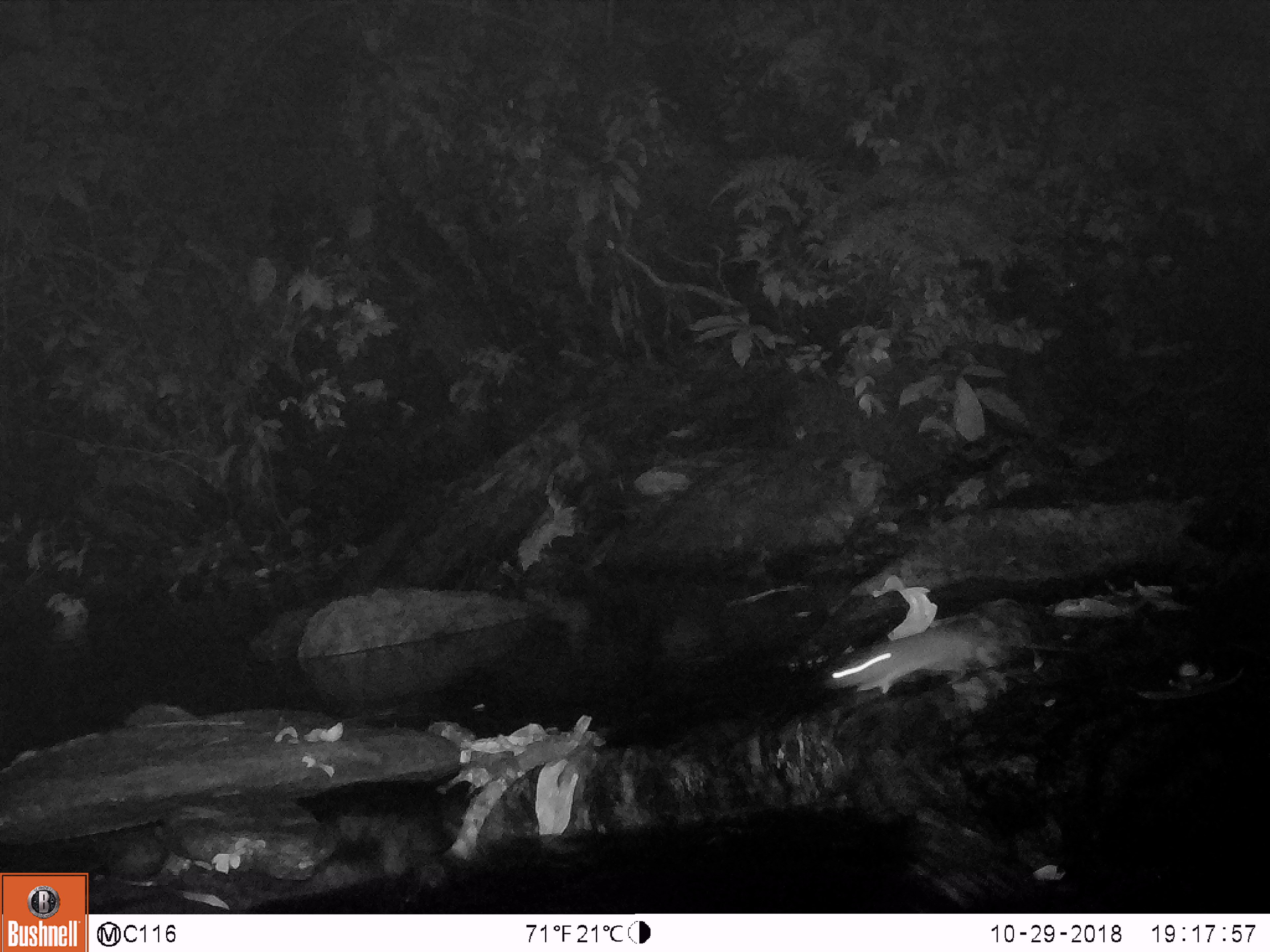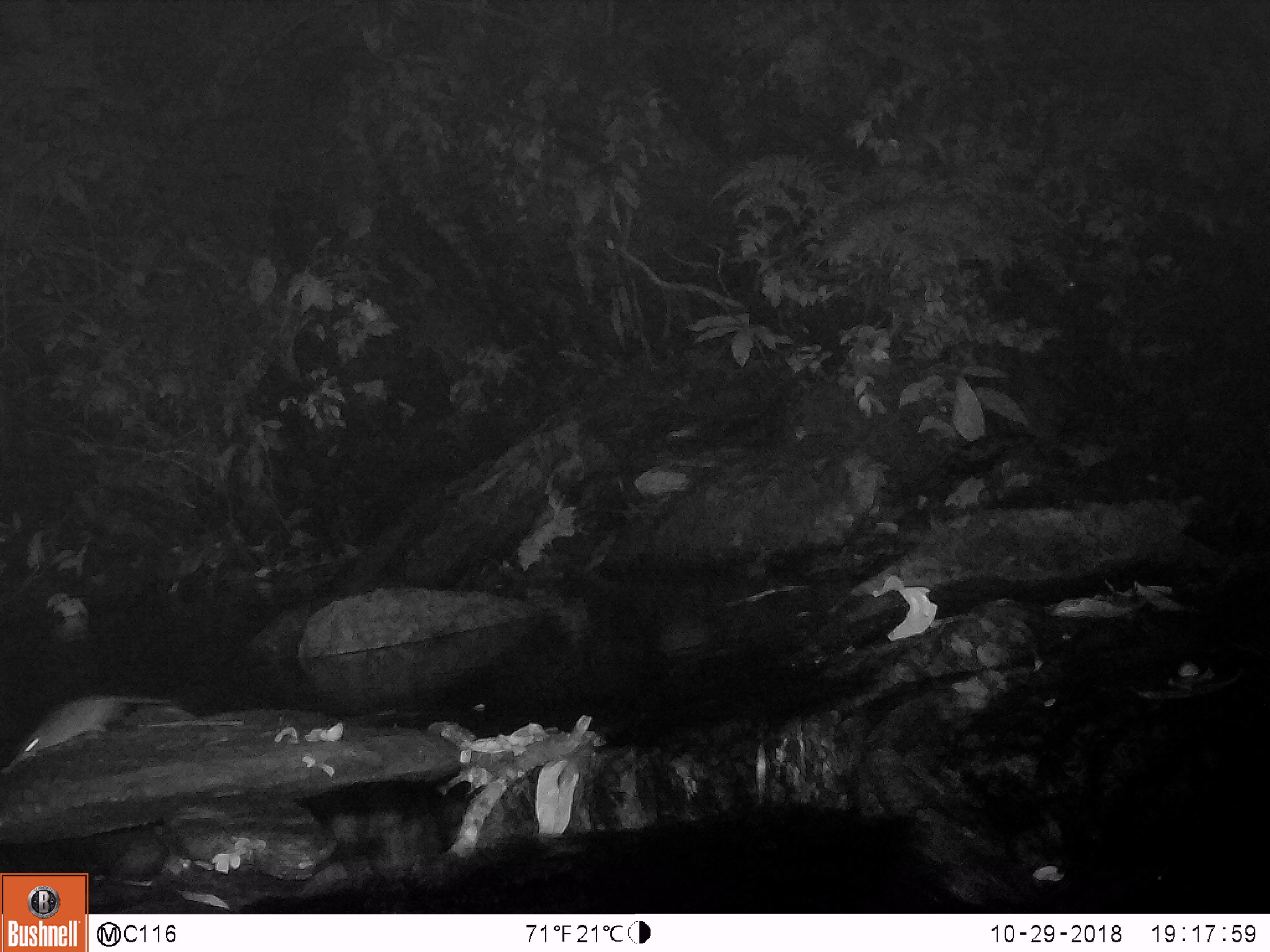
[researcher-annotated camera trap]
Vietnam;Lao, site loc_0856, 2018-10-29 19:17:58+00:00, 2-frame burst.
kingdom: Animalia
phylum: Chordata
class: Mammalia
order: Rodentia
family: Muridae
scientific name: Muridae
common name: old-world mice and rats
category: unidentified murid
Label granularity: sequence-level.